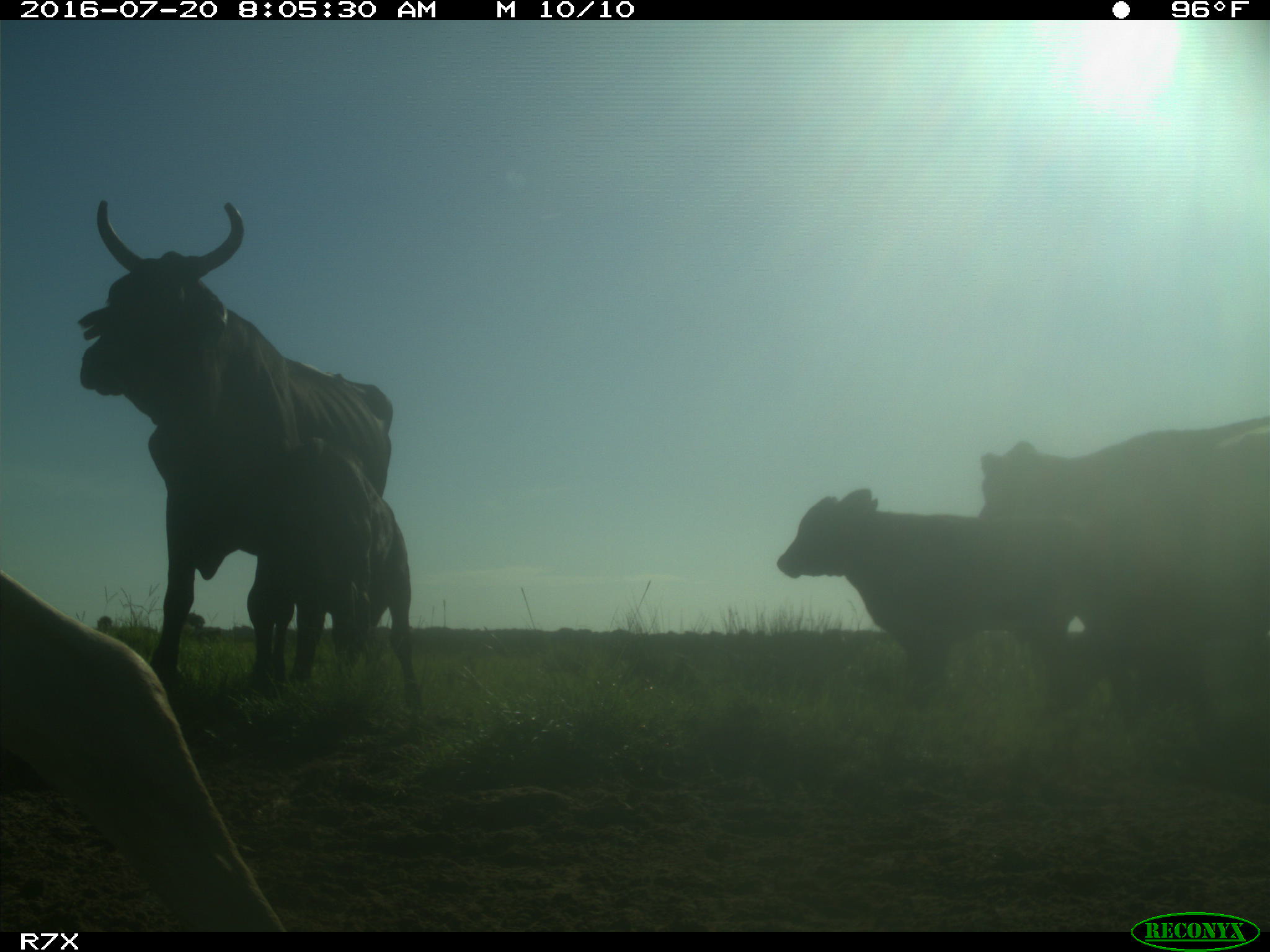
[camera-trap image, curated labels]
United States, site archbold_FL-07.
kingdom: Animalia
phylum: Chordata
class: Mammalia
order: Artiodactyla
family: Bovidae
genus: Bos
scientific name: Bos taurus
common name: domestic cow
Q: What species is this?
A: Bos taurus (domestic cow).